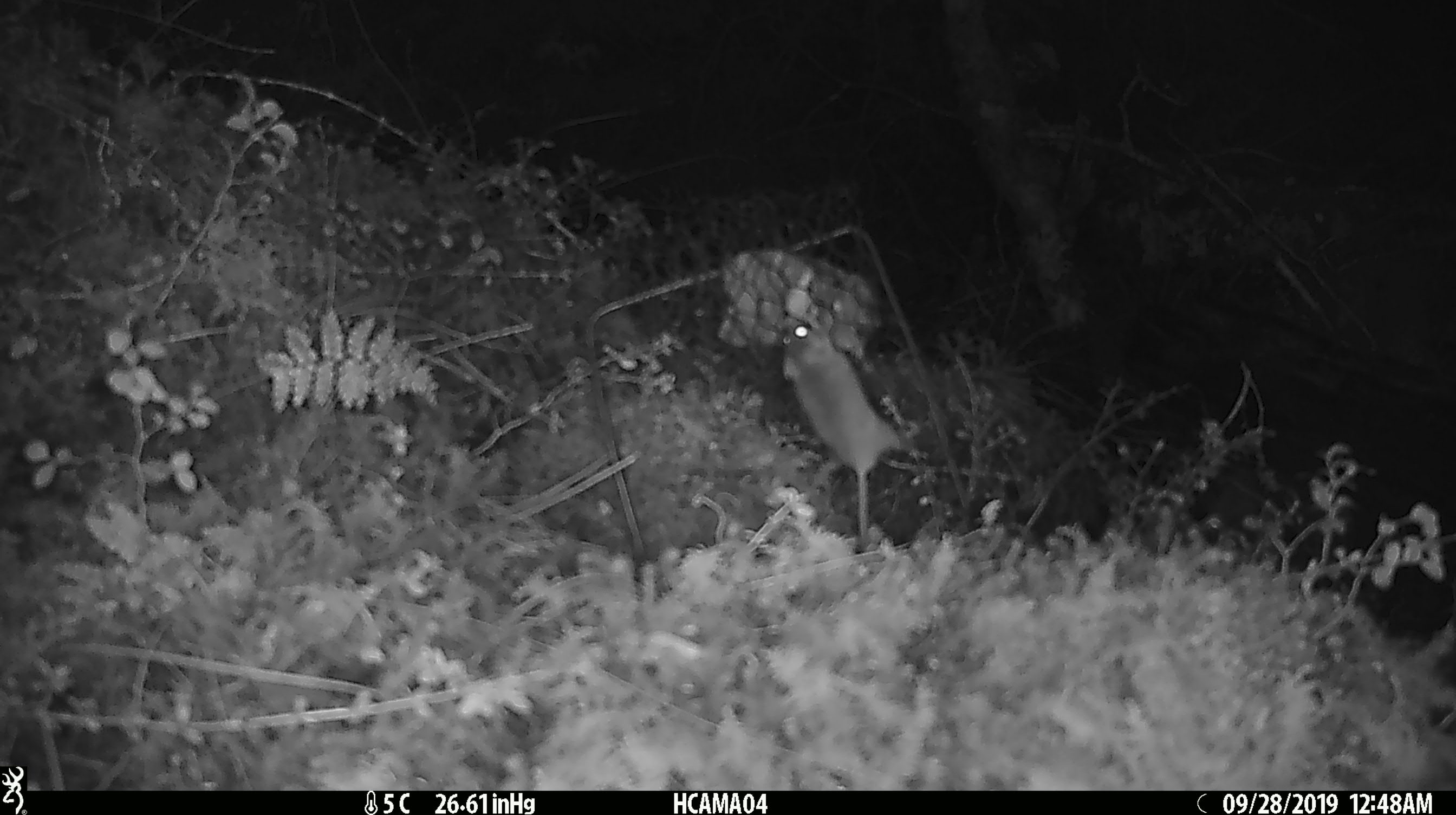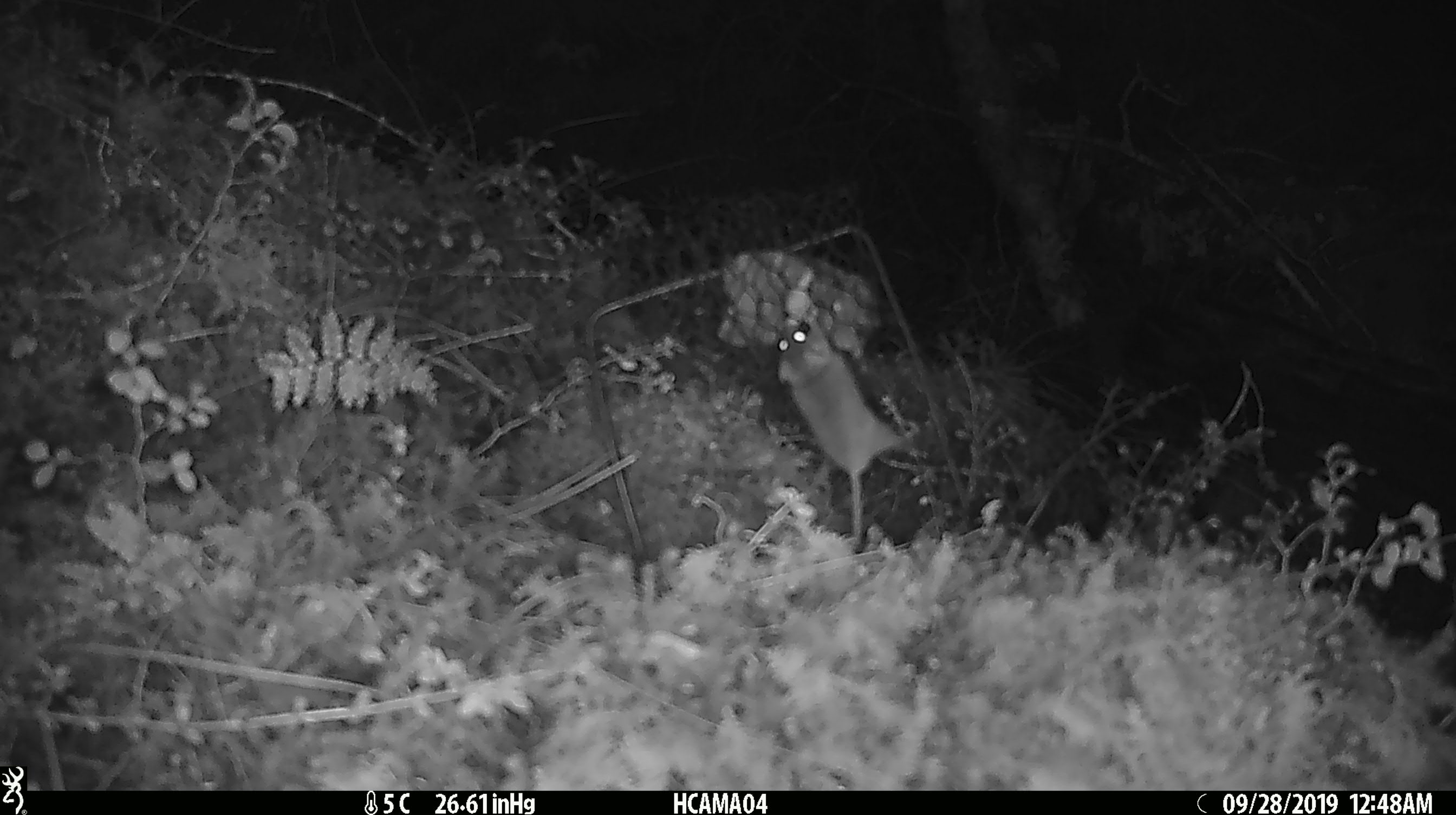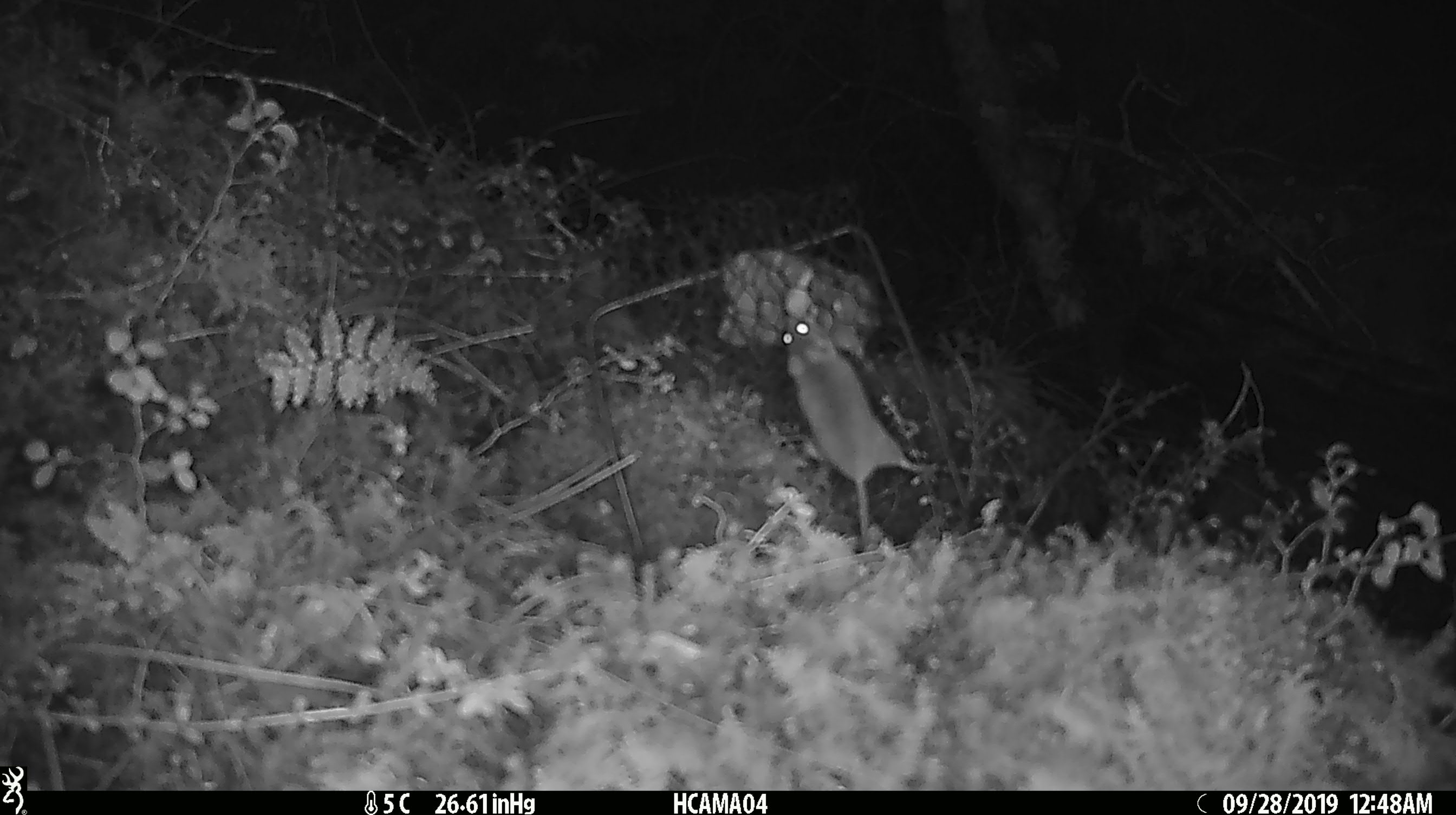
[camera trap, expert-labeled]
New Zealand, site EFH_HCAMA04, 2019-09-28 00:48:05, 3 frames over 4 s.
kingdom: Animalia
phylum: Chordata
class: Mammalia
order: Rodentia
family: Muridae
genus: Mus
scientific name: Mus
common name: mouse